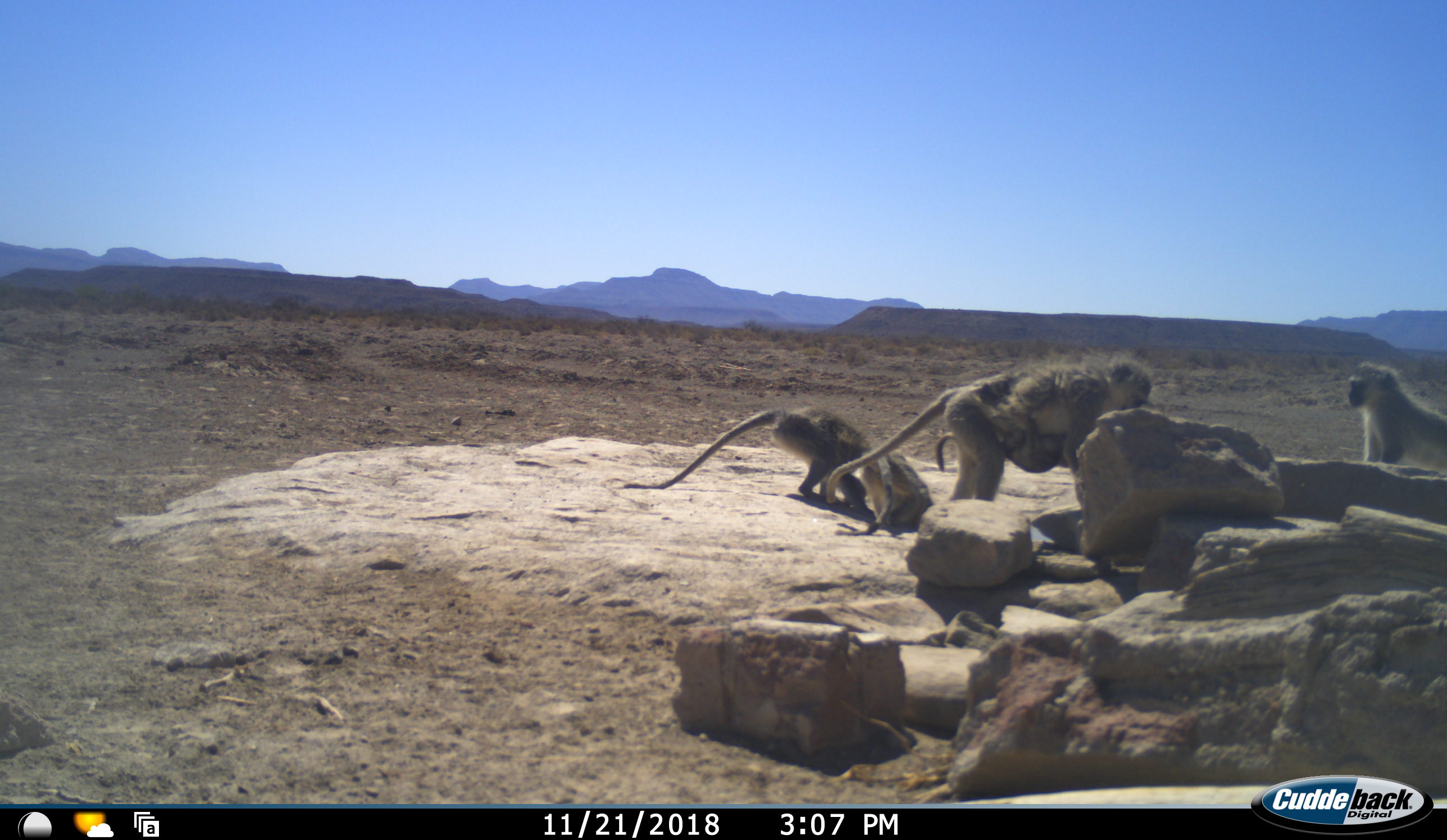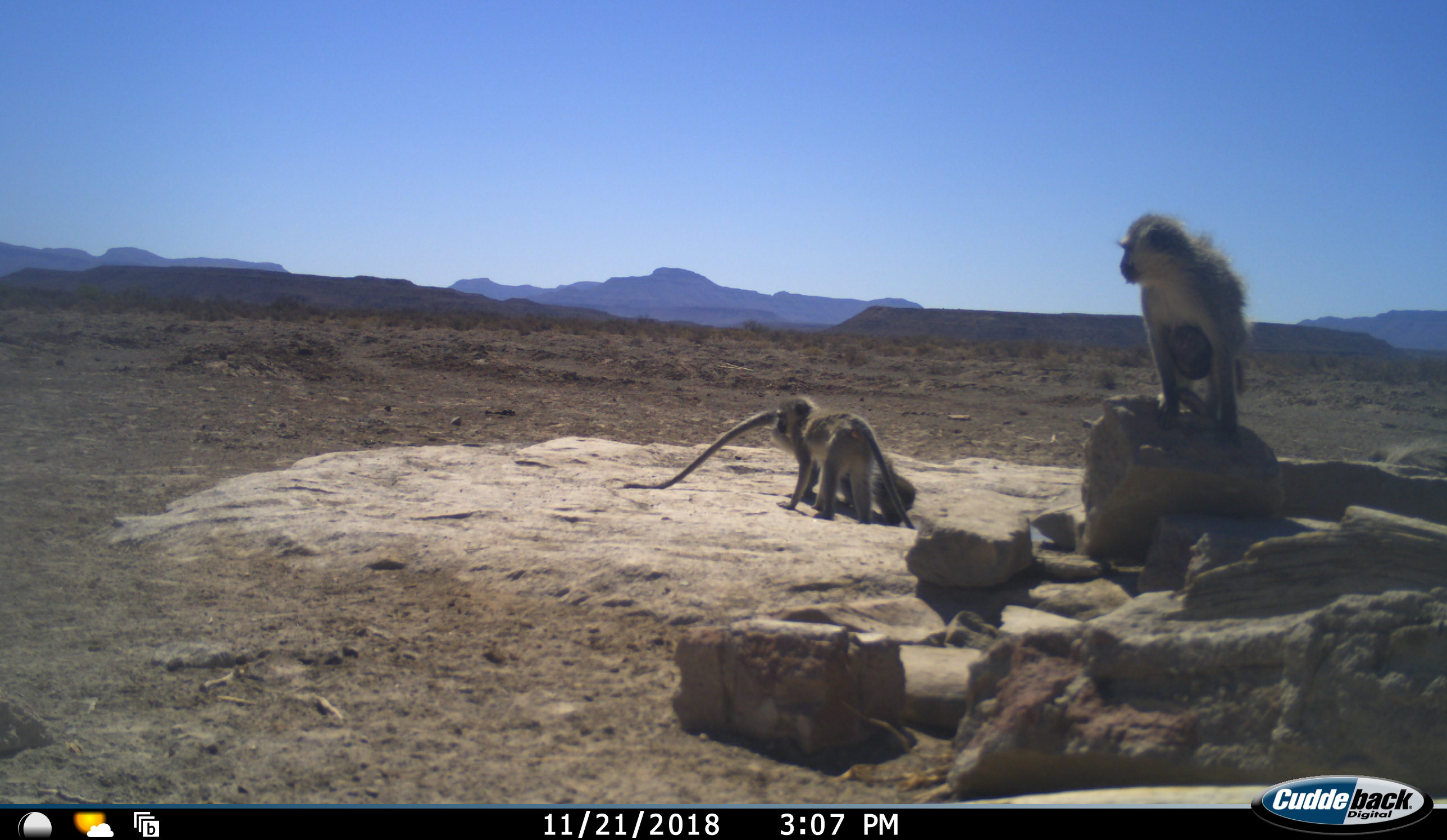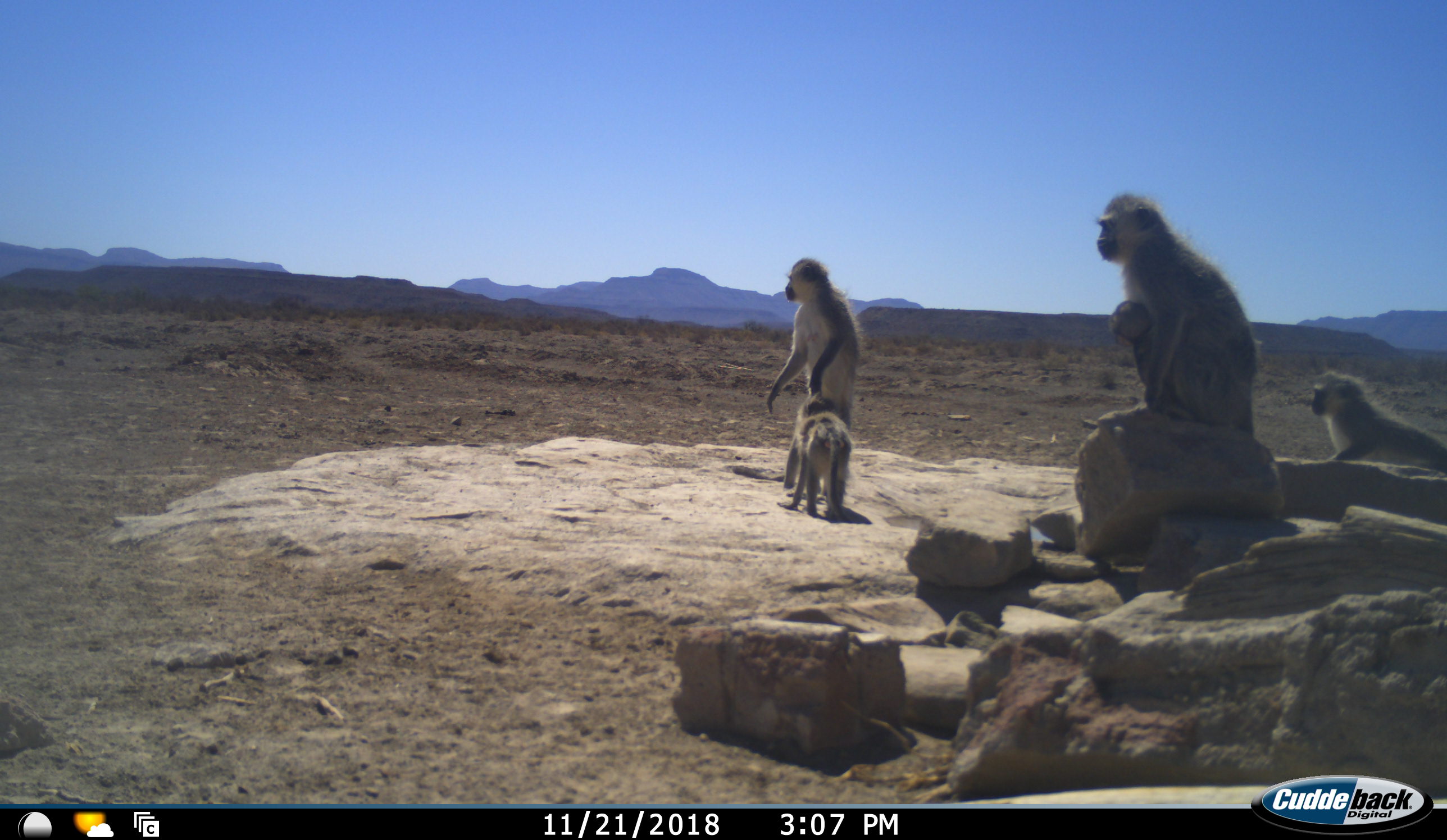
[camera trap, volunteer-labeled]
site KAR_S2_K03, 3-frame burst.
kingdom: Animalia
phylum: Chordata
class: Mammalia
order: Primates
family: Cercopithecidae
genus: Chlorocebus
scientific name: Chlorocebus pygerythrus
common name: vervet monkey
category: monkeyvervet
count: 5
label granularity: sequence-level